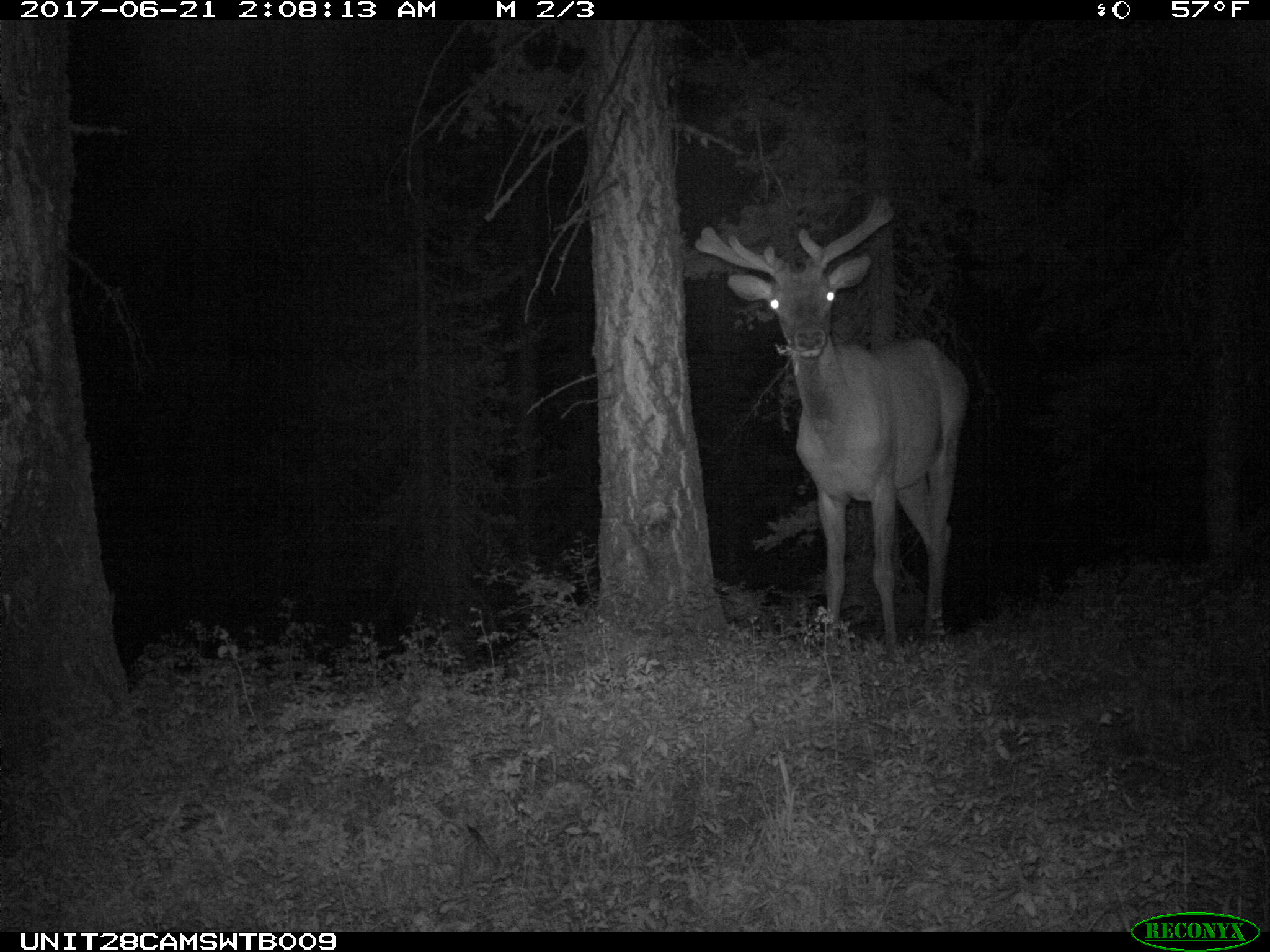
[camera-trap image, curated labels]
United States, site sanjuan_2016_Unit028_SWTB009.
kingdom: Animalia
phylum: Chordata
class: Mammalia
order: Artiodactyla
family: Cervidae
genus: Cervus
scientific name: Cervus elaphus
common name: red deer